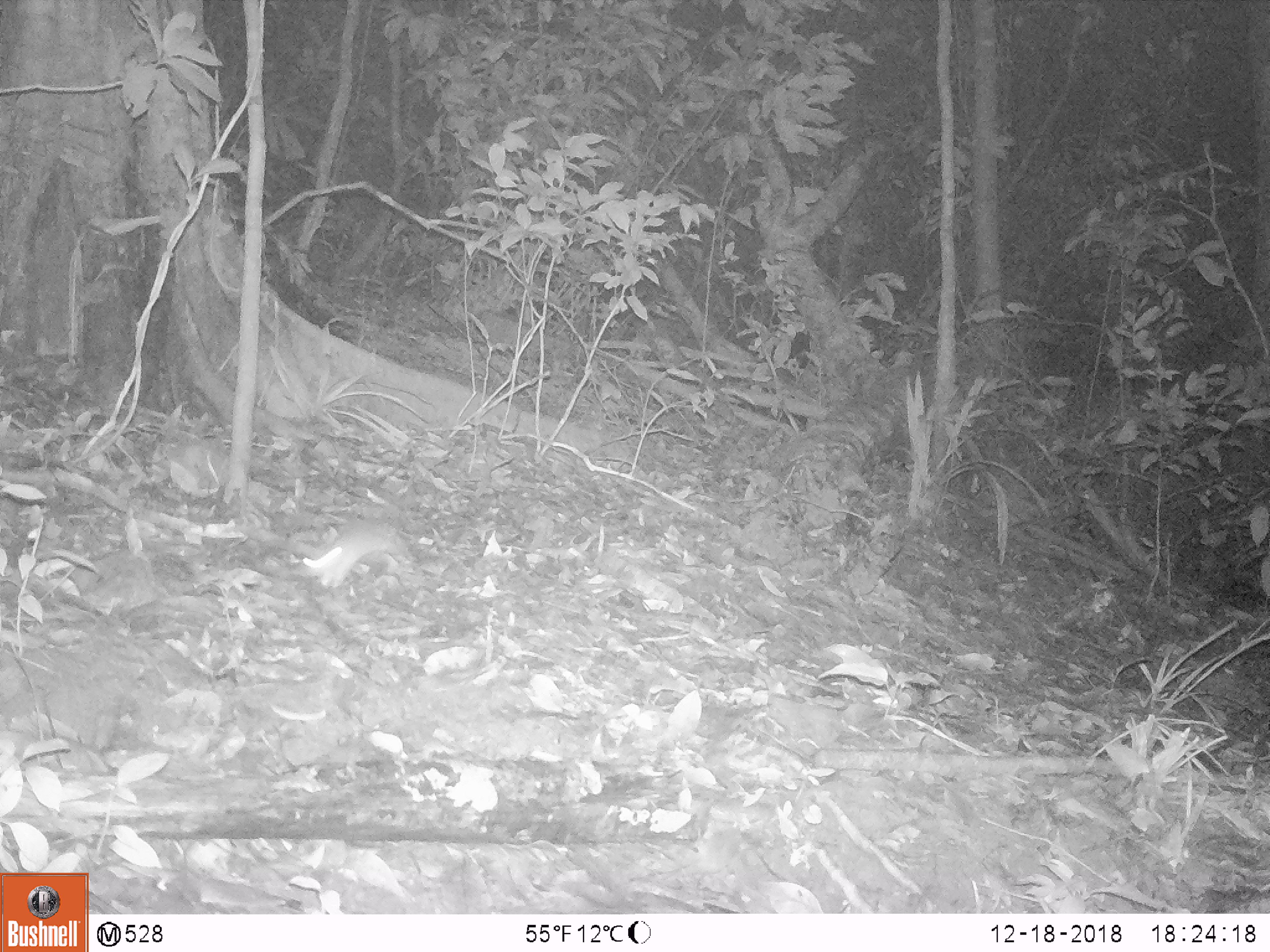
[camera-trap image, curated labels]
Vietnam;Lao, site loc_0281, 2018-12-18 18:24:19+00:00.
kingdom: Animalia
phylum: Chordata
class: Mammalia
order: Rodentia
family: Muridae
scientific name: Muridae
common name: old-world mice and rats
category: unidentified murid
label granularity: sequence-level